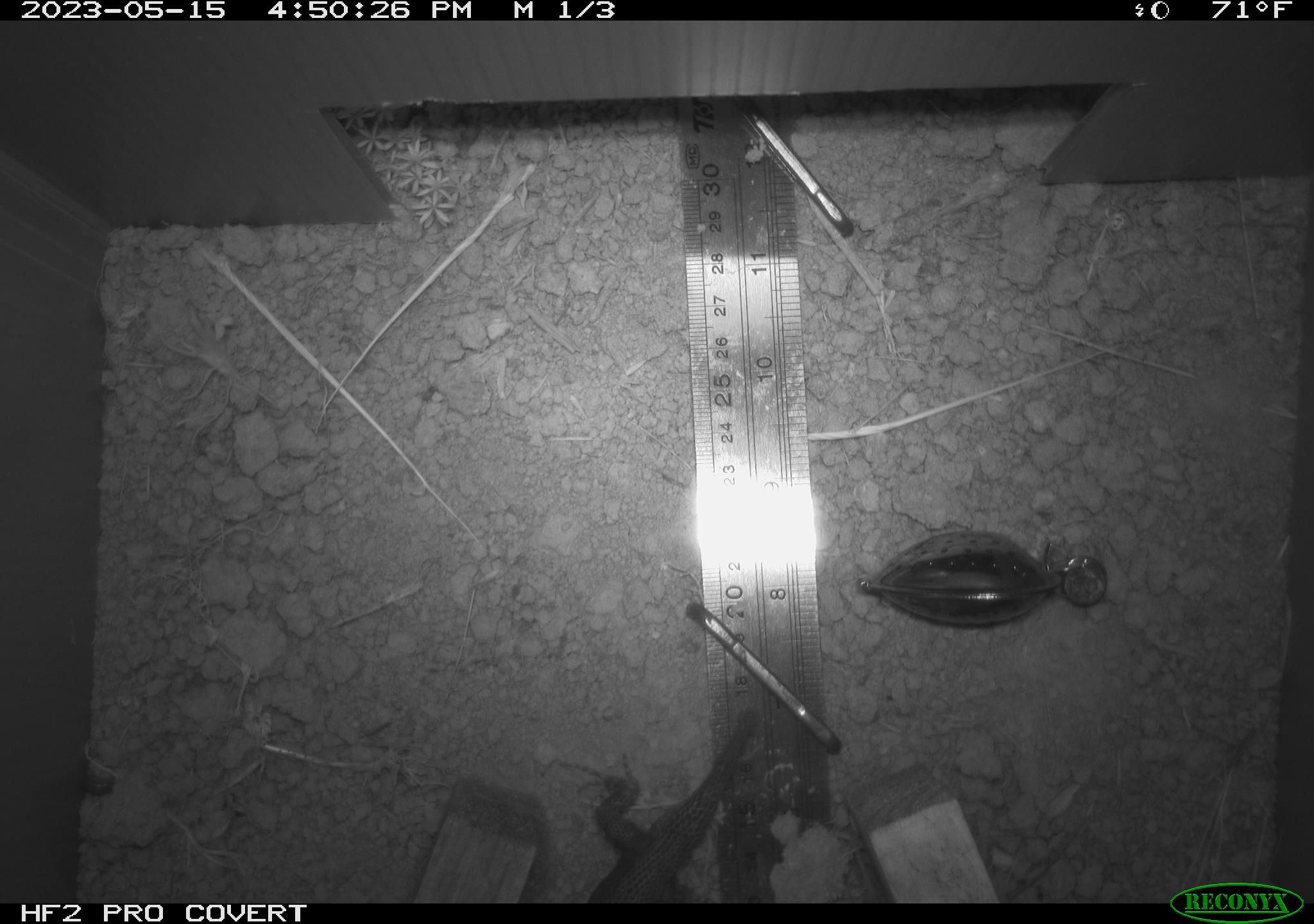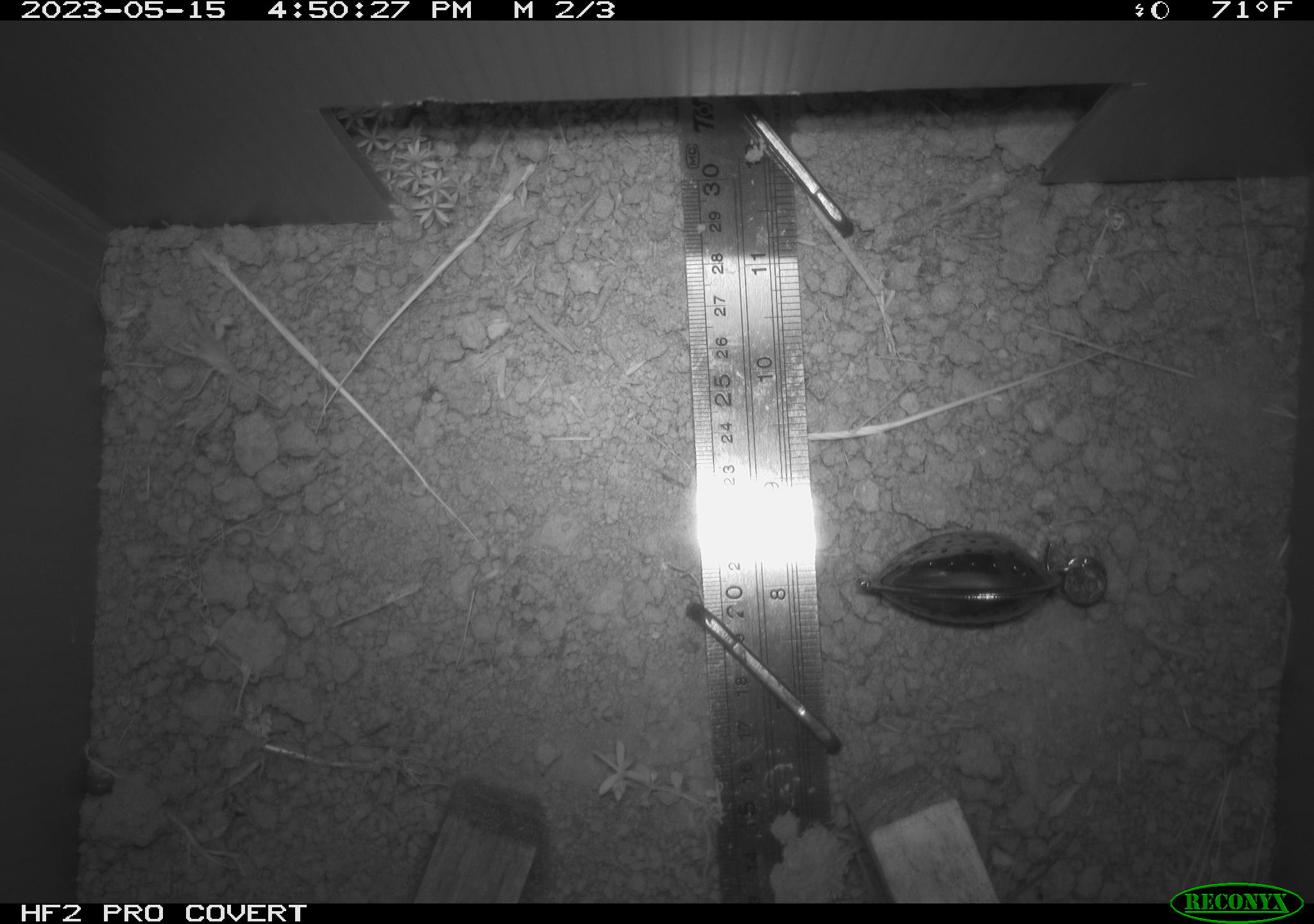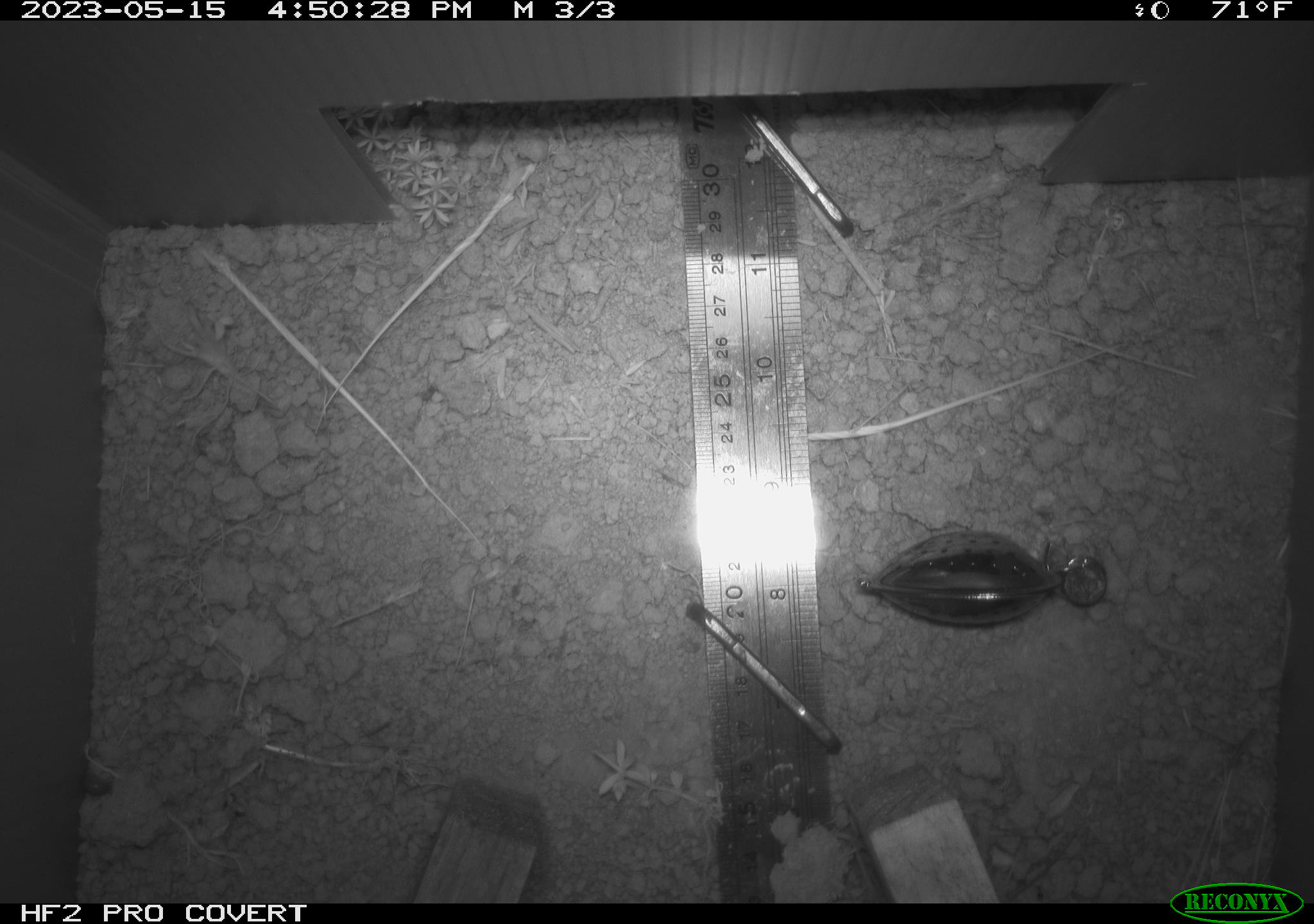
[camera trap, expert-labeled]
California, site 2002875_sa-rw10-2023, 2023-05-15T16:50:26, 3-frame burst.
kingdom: Animalia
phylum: Chordata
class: Reptilia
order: Squamata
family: Phrynosomatidae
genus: Sceloporus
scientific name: Sceloporus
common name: spiny lizards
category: sceloporus species